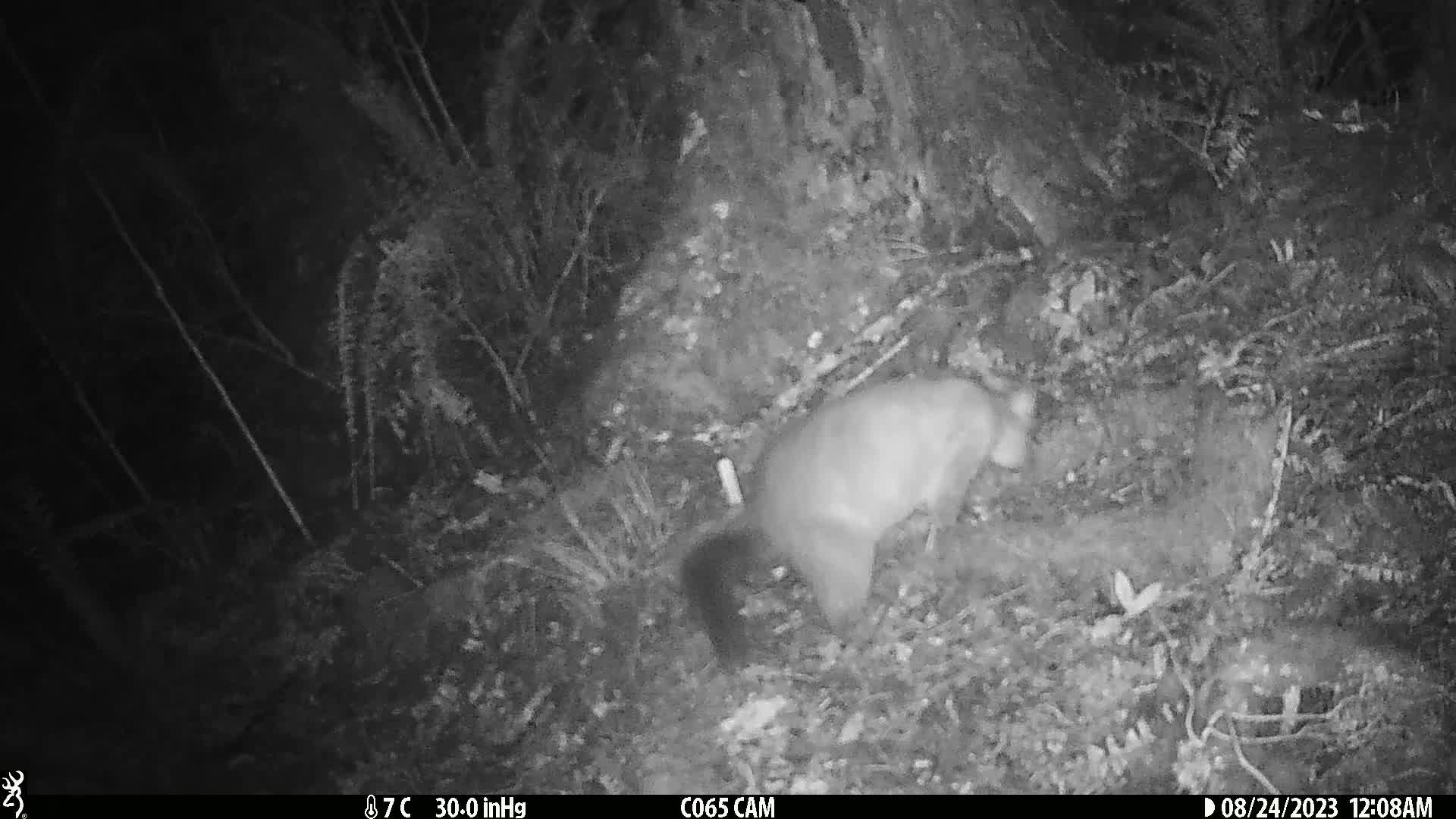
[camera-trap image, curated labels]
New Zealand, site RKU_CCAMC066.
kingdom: Animalia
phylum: Chordata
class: Mammalia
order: Diprotodontia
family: Phalangeridae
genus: Trichosurus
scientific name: Trichosurus vulpecula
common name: common brushtail possum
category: possum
Possum (common brushtail possum) (Trichosurus vulpecula).